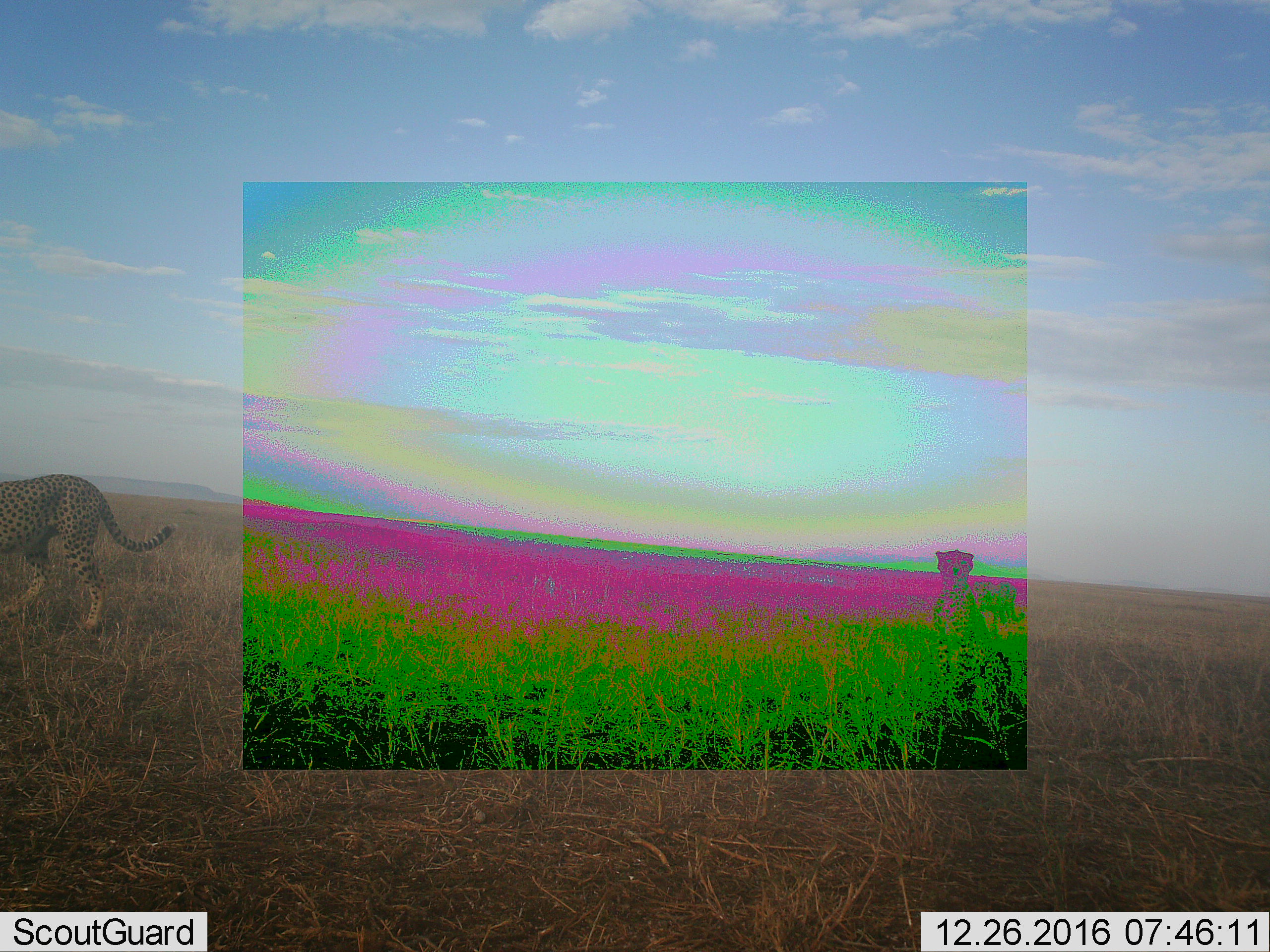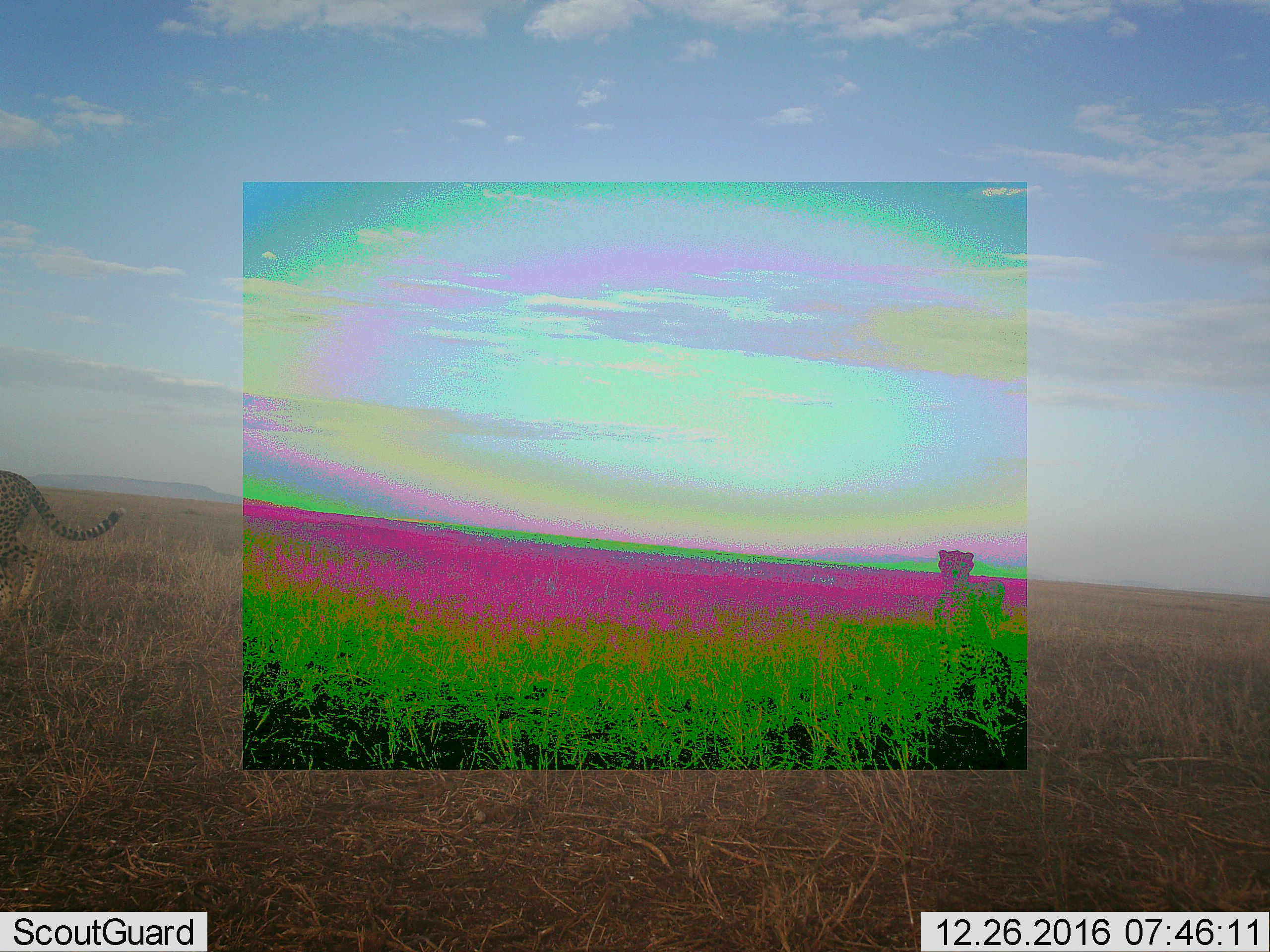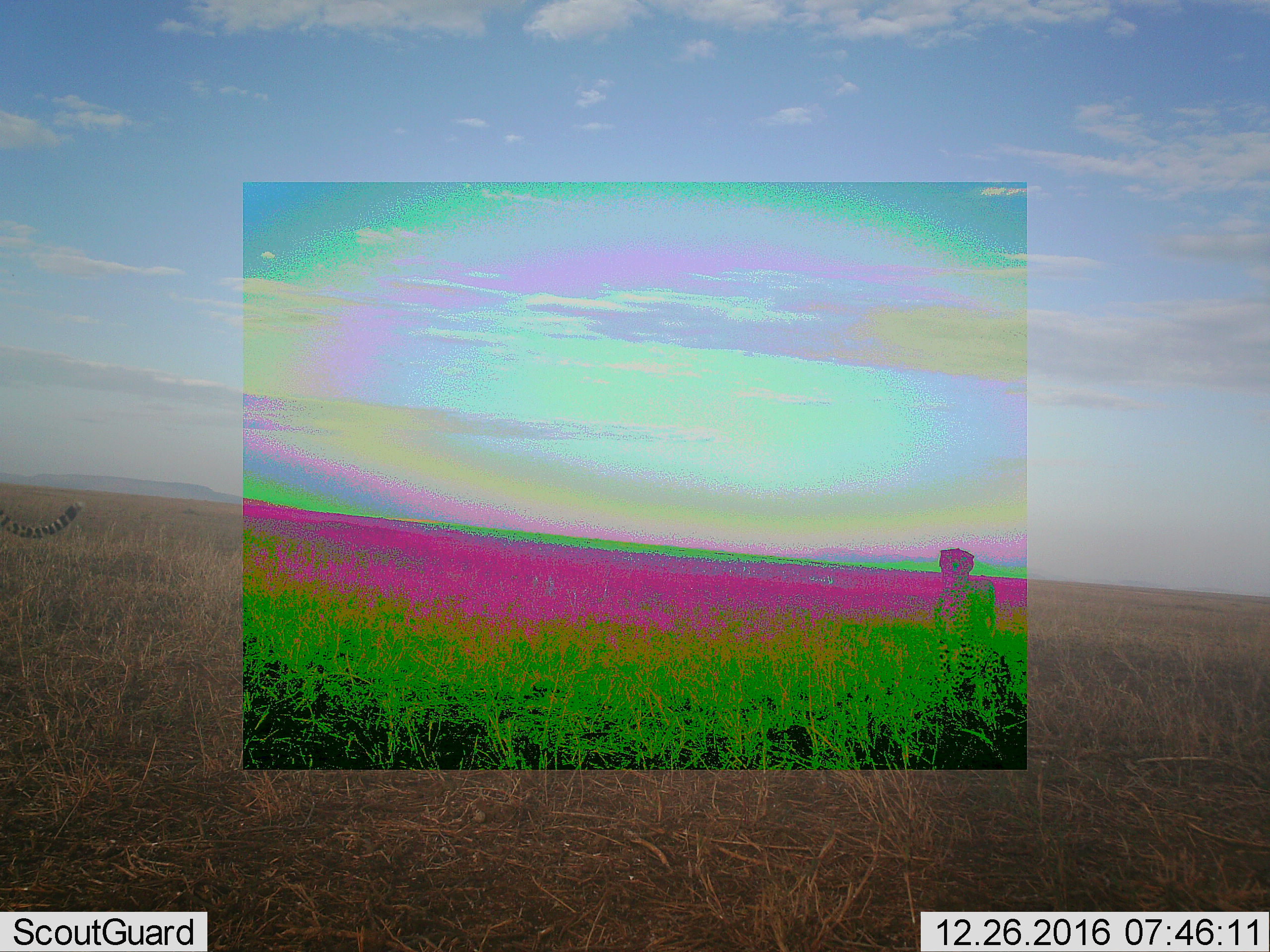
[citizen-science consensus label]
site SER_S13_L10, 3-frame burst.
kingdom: Animalia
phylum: Chordata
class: Mammalia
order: Carnivora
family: Felidae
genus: Acinonyx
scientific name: Acinonyx jubatus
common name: cheetah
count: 3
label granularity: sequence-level